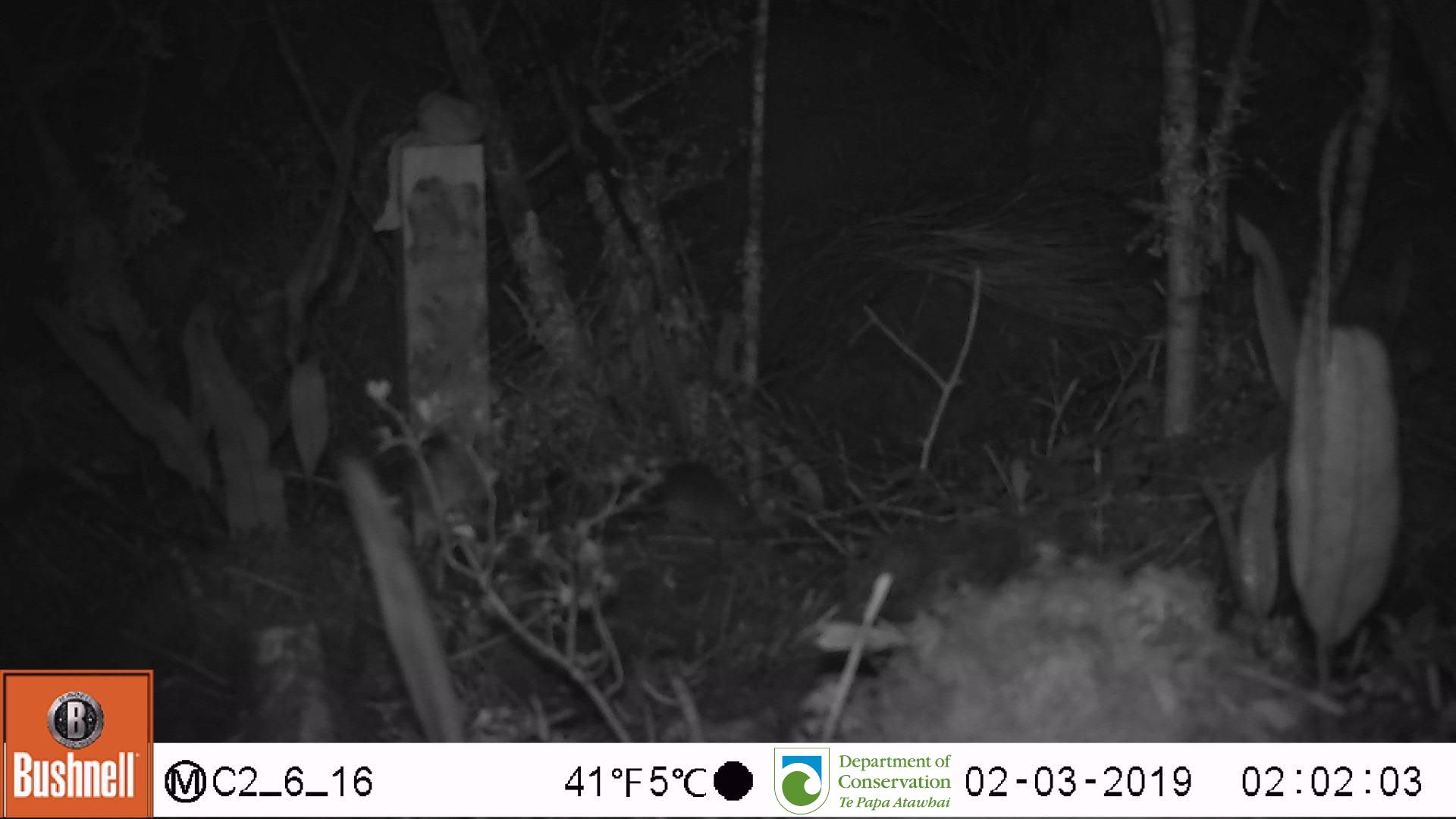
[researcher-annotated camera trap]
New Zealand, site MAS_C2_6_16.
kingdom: Animalia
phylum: Chordata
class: Mammalia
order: Rodentia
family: Muridae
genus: Mus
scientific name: Mus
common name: mouse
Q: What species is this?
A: Mouse (Mus).